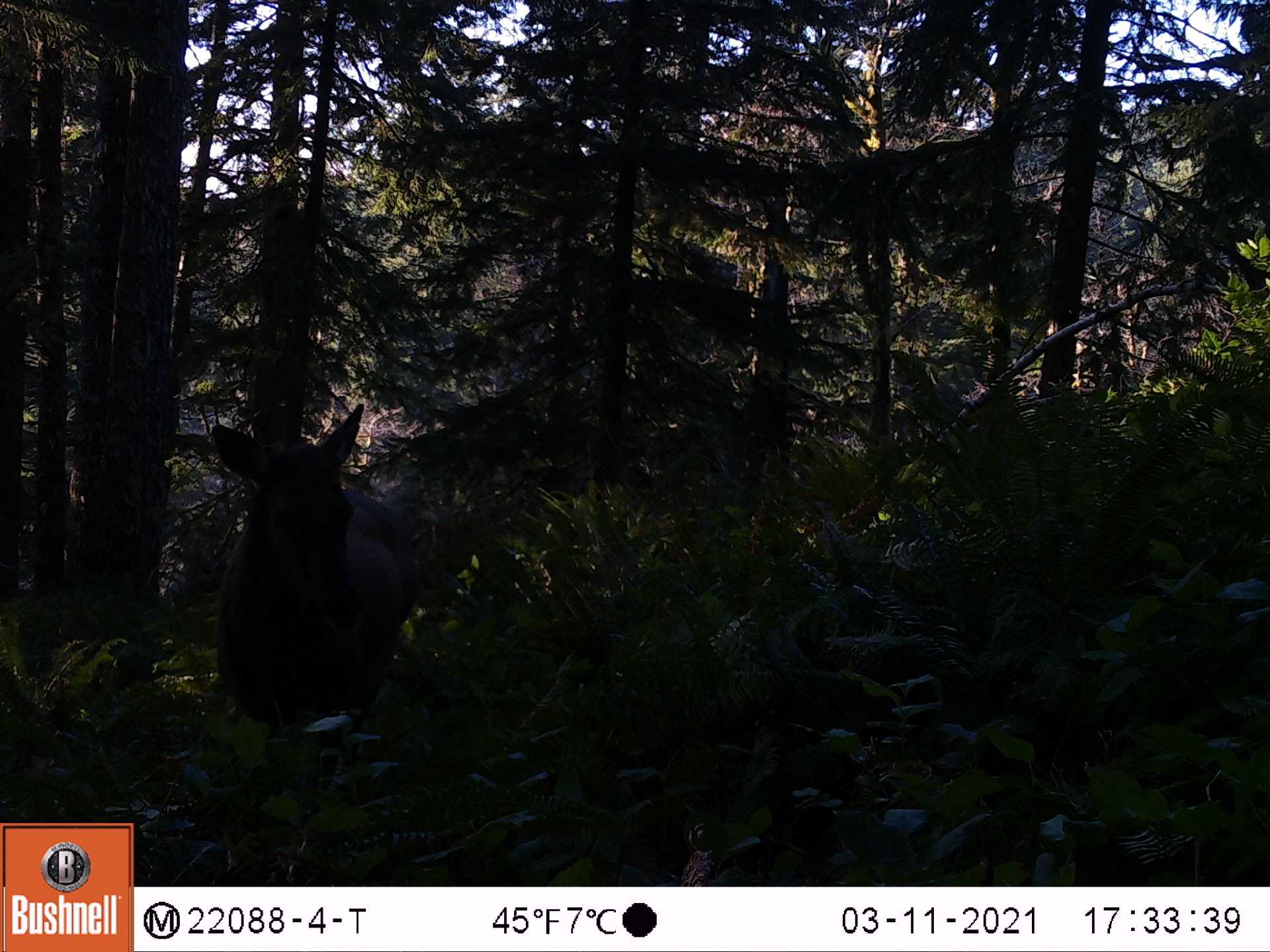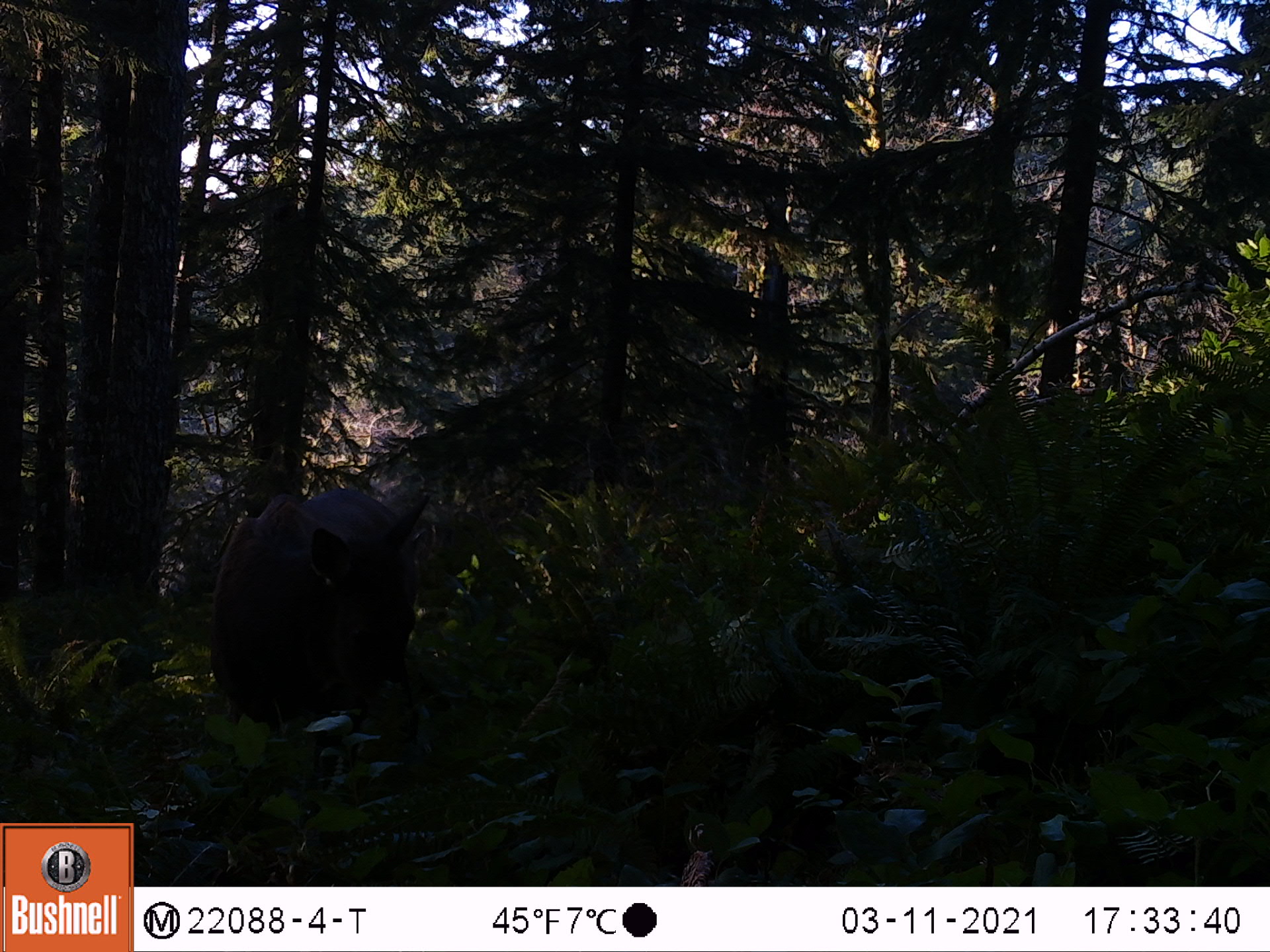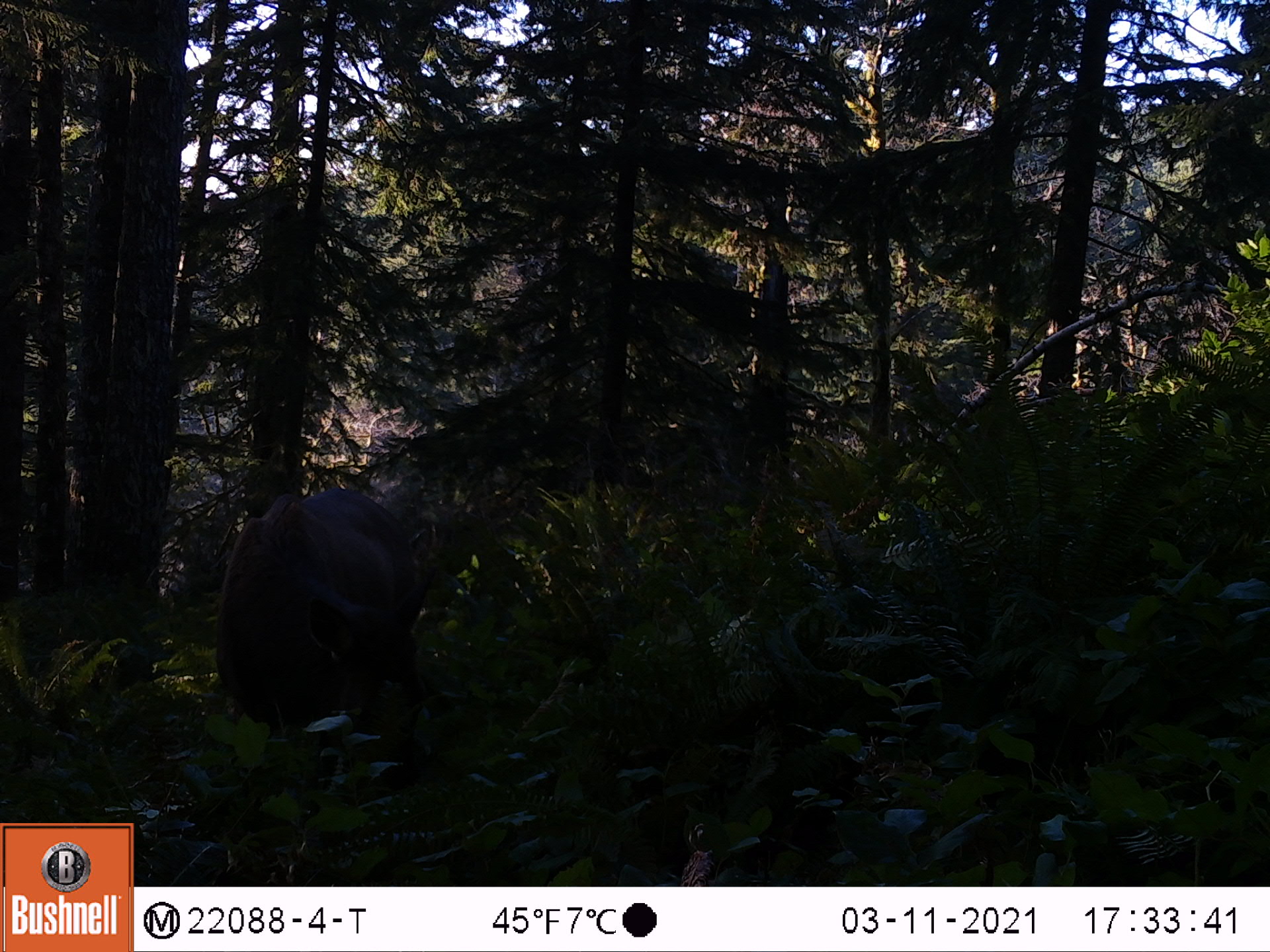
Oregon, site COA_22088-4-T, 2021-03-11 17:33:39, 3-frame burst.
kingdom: Animalia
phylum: Chordata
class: Mammalia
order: Artiodactyla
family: Cervidae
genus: Cervus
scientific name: Cervus canadensis roosevelti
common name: roosevelt elk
Roosevelt elk (Cervus canadensis roosevelti).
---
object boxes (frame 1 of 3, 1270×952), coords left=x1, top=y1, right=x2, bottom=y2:
roosevelt elk: left=132, top=376, right=464, bottom=814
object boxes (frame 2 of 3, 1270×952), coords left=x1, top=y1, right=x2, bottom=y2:
roosevelt elk: left=157, top=463, right=481, bottom=826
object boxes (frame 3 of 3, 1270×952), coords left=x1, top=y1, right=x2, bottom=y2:
roosevelt elk: left=169, top=426, right=496, bottom=846